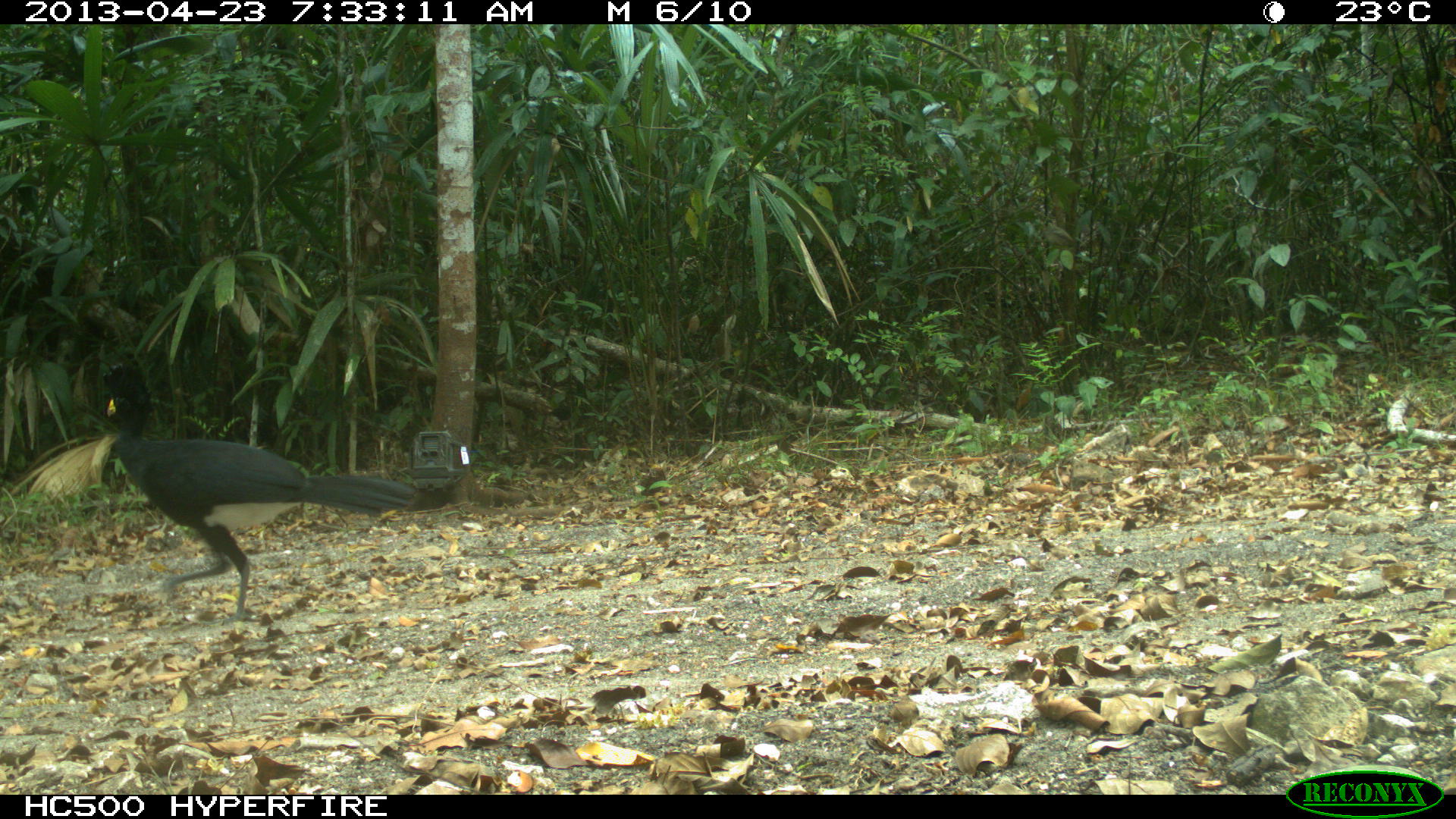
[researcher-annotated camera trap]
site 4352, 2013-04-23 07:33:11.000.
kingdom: Animalia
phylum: Chordata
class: Aves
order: Galliformes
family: Cracidae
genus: Crax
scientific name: Crax rubra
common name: great curassow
Crax rubra (great curassow), count 1, sex male.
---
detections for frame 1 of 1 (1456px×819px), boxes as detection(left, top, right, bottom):
crax rubra: detection(99, 356, 417, 628)